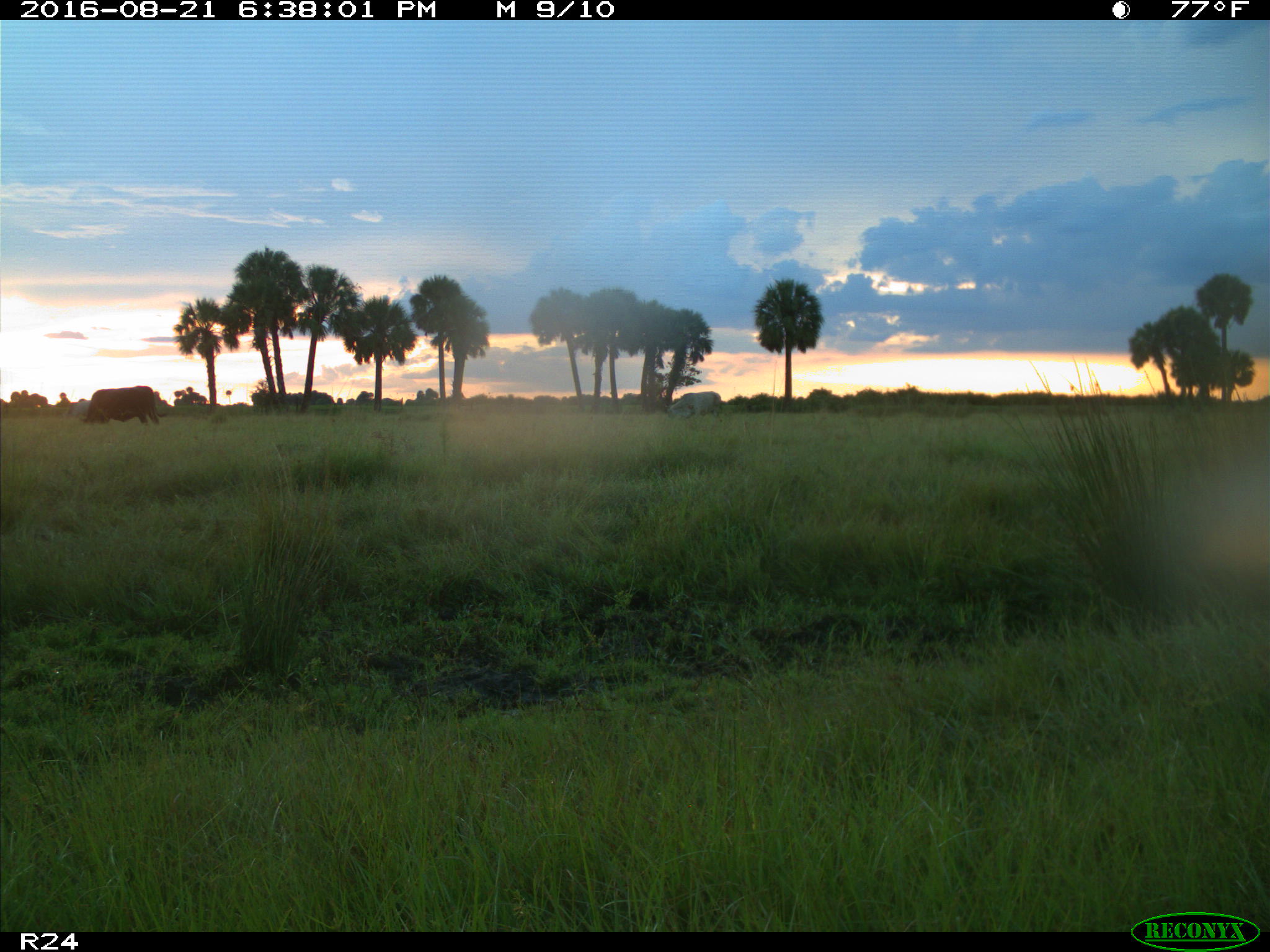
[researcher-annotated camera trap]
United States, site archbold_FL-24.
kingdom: Animalia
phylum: Chordata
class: Mammalia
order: Artiodactyla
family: Bovidae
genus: Bos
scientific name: Bos taurus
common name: domestic cow